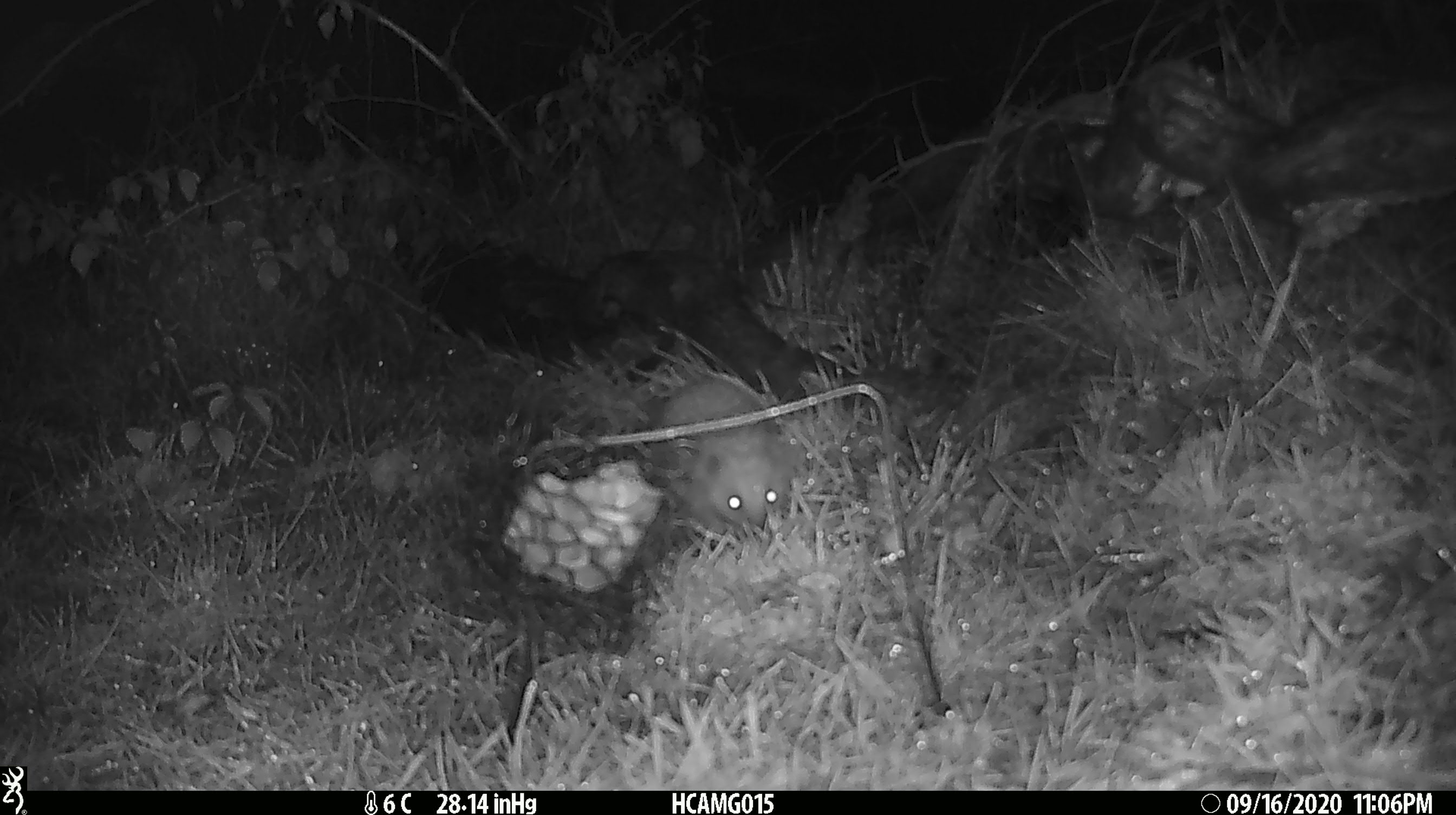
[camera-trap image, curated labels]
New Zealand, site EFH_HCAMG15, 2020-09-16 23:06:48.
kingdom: Animalia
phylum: Chordata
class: Mammalia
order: Eulipotyphla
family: Erinaceidae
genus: Erinaceus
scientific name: Erinaceus europaeus europaeus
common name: european hedgehog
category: hedgehog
Hedgehog (european hedgehog) (Erinaceus europaeus europaeus).